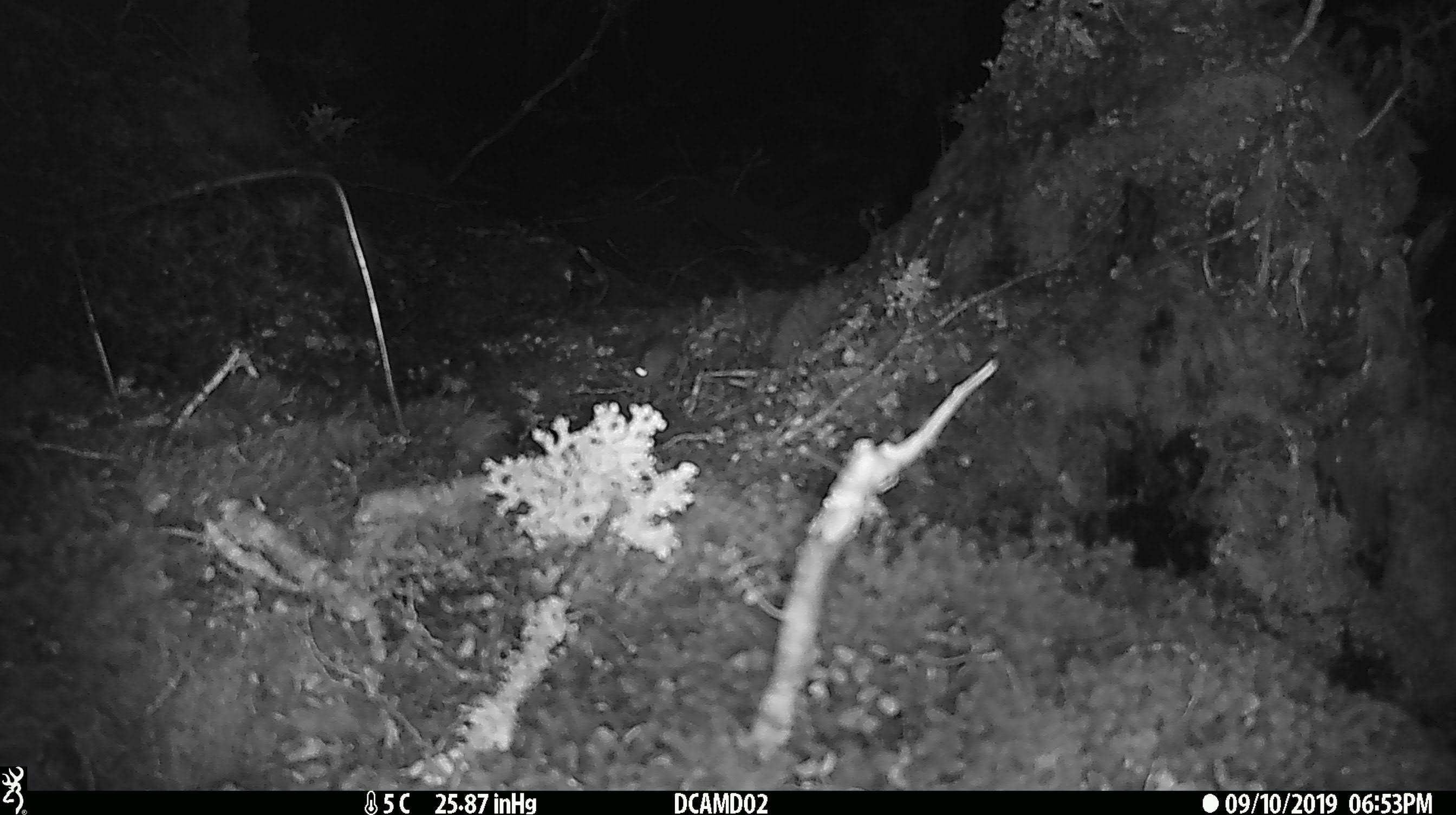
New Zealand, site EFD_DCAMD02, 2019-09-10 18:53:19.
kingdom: Animalia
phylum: Chordata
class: Mammalia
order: Rodentia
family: Muridae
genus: Mus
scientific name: Mus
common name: mouse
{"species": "mouse (Mus)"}